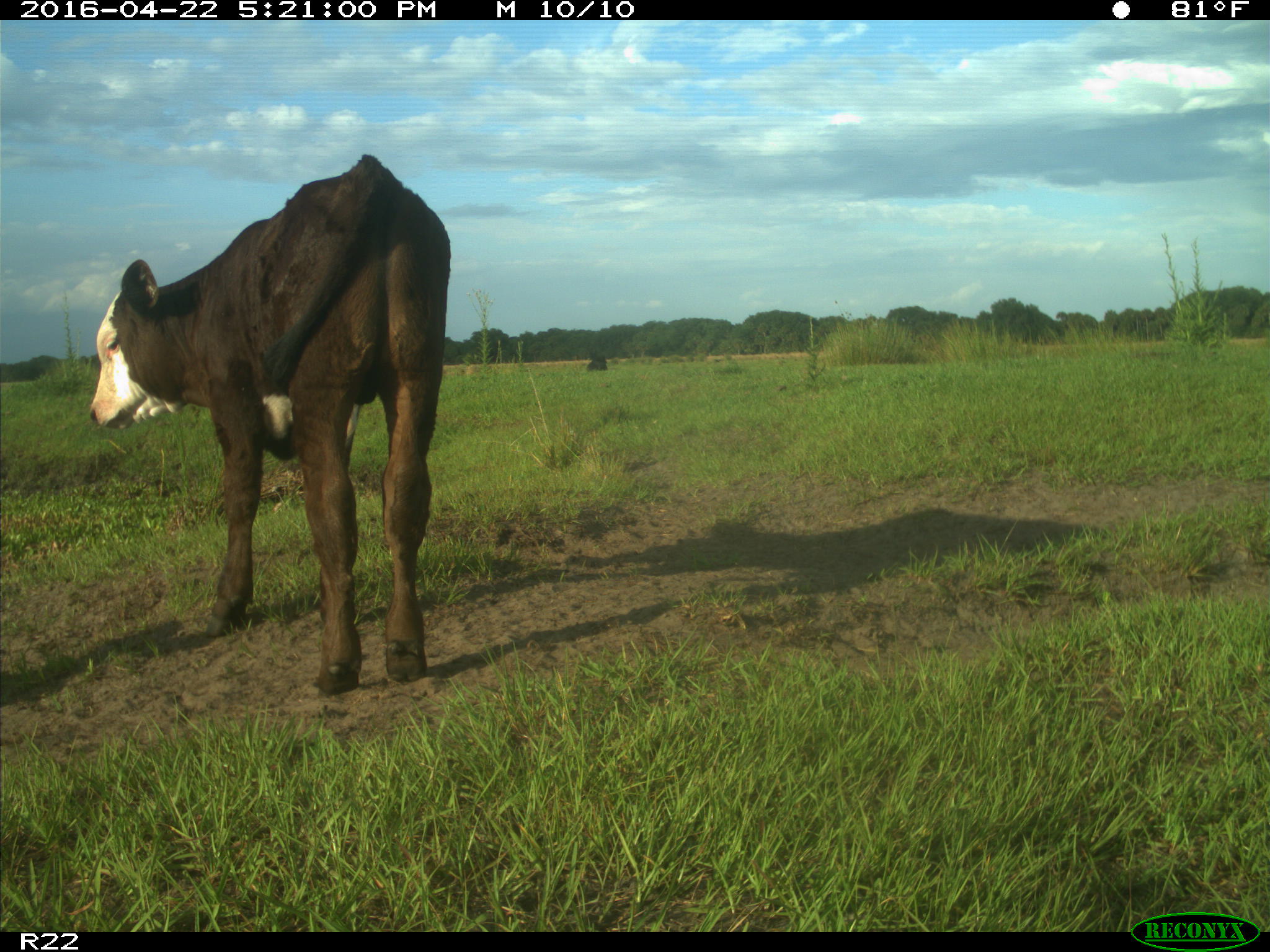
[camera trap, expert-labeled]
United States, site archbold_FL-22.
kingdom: Animalia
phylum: Chordata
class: Mammalia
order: Artiodactyla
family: Bovidae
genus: Bos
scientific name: Bos taurus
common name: domestic cow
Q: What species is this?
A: Bos taurus (domestic cow).